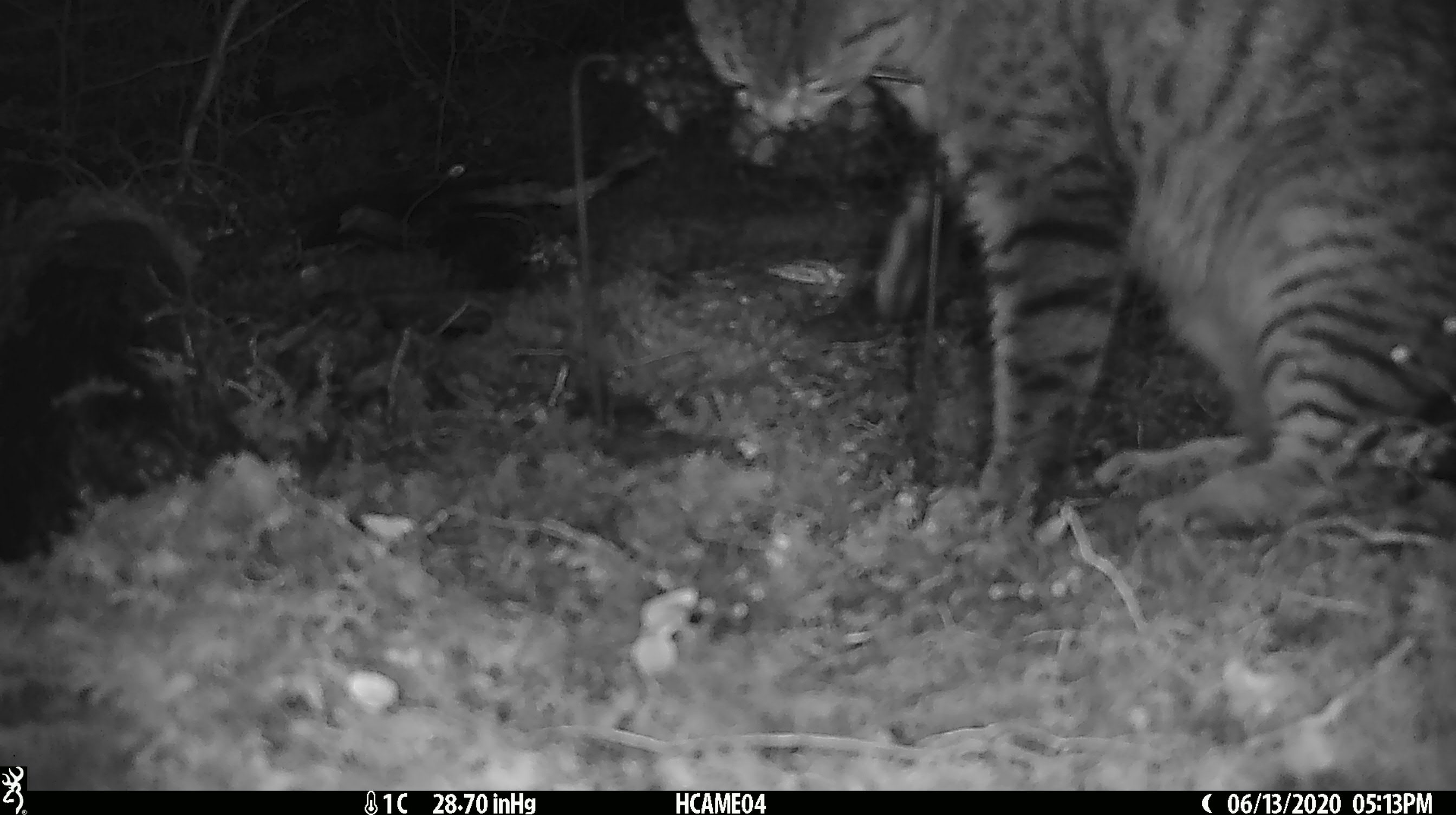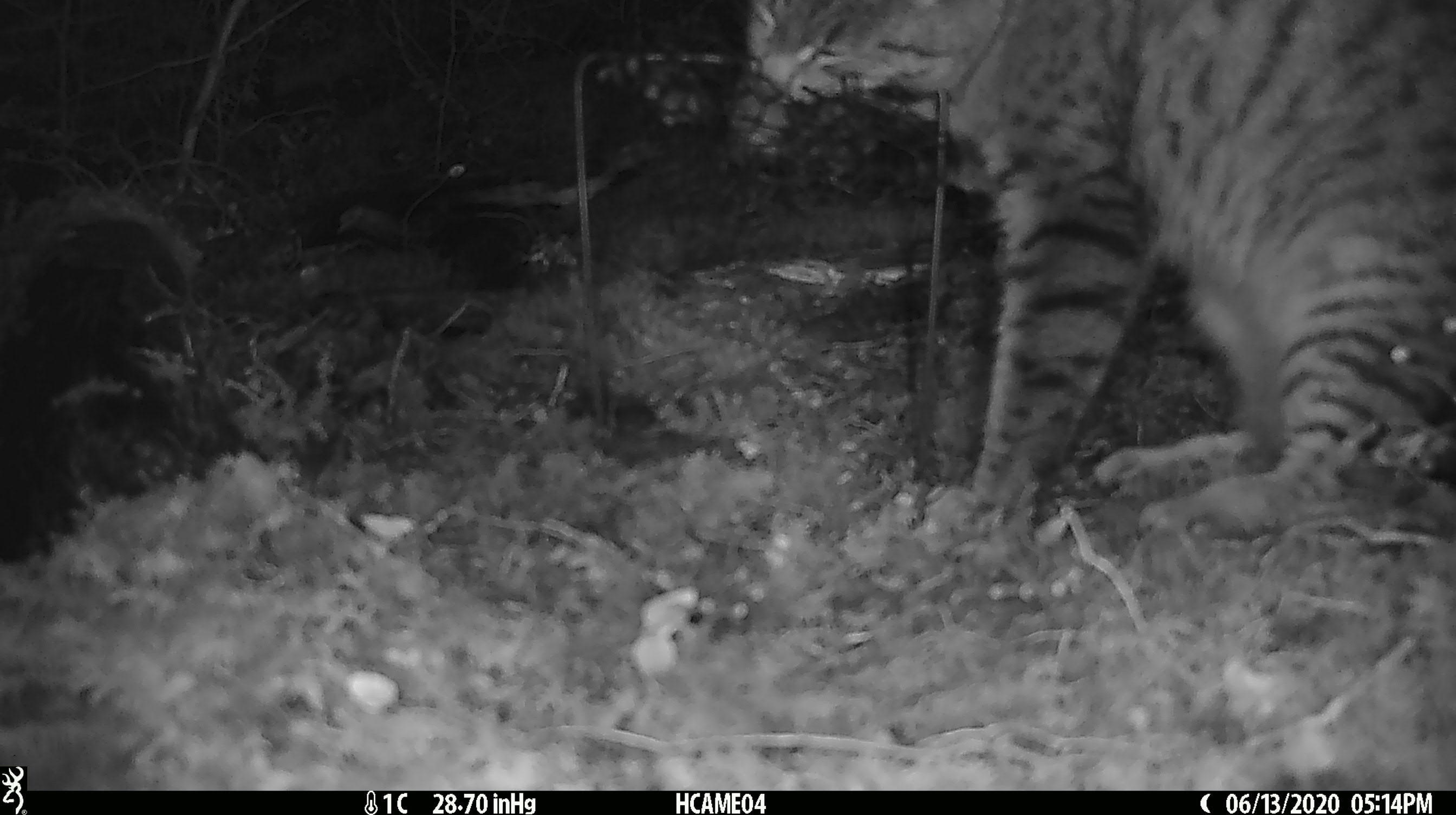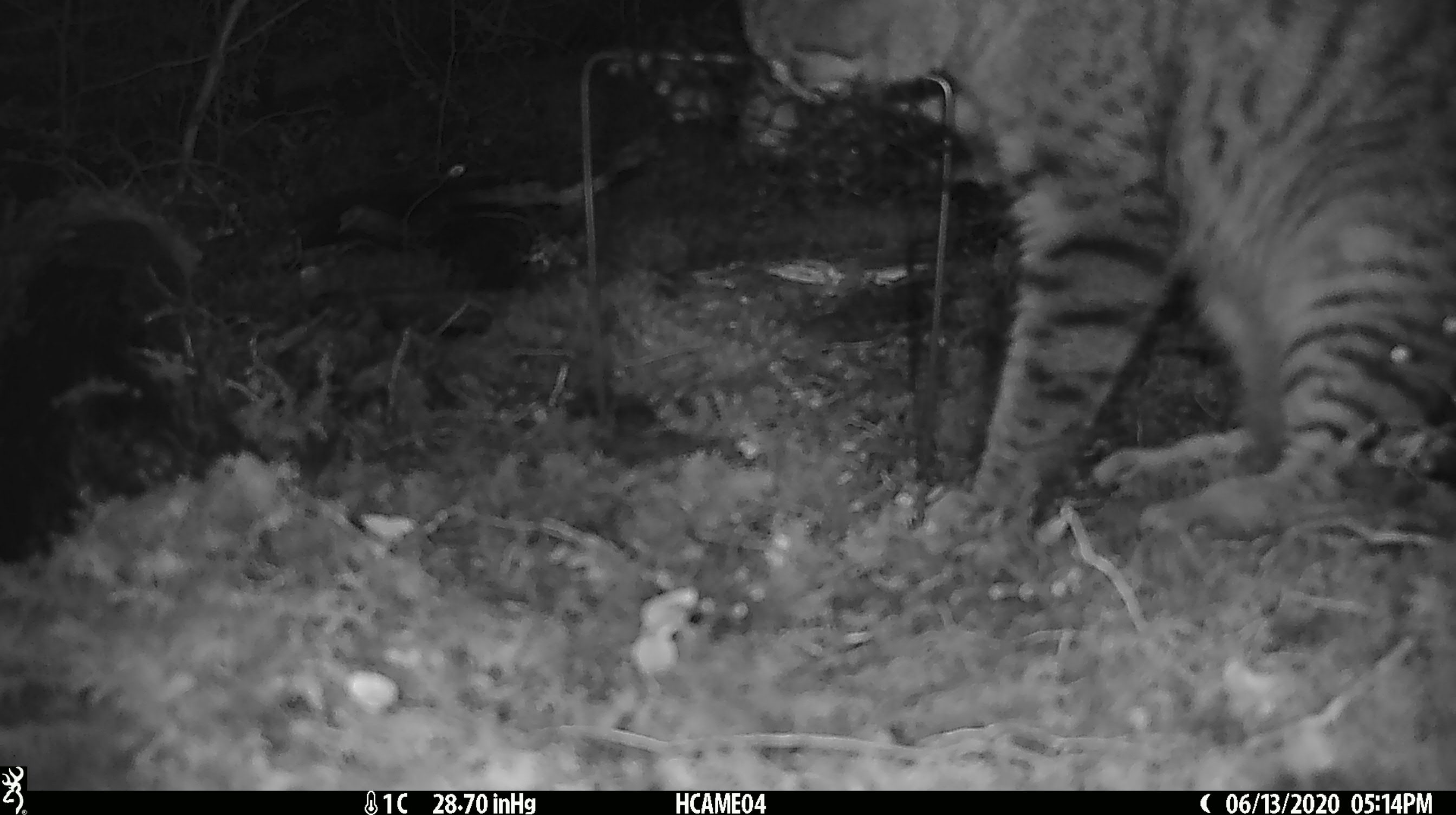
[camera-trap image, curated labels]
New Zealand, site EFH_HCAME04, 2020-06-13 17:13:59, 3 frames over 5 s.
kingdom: Animalia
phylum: Chordata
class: Mammalia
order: Carnivora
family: Felidae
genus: Felis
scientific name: Felis catus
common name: domestic cat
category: cat